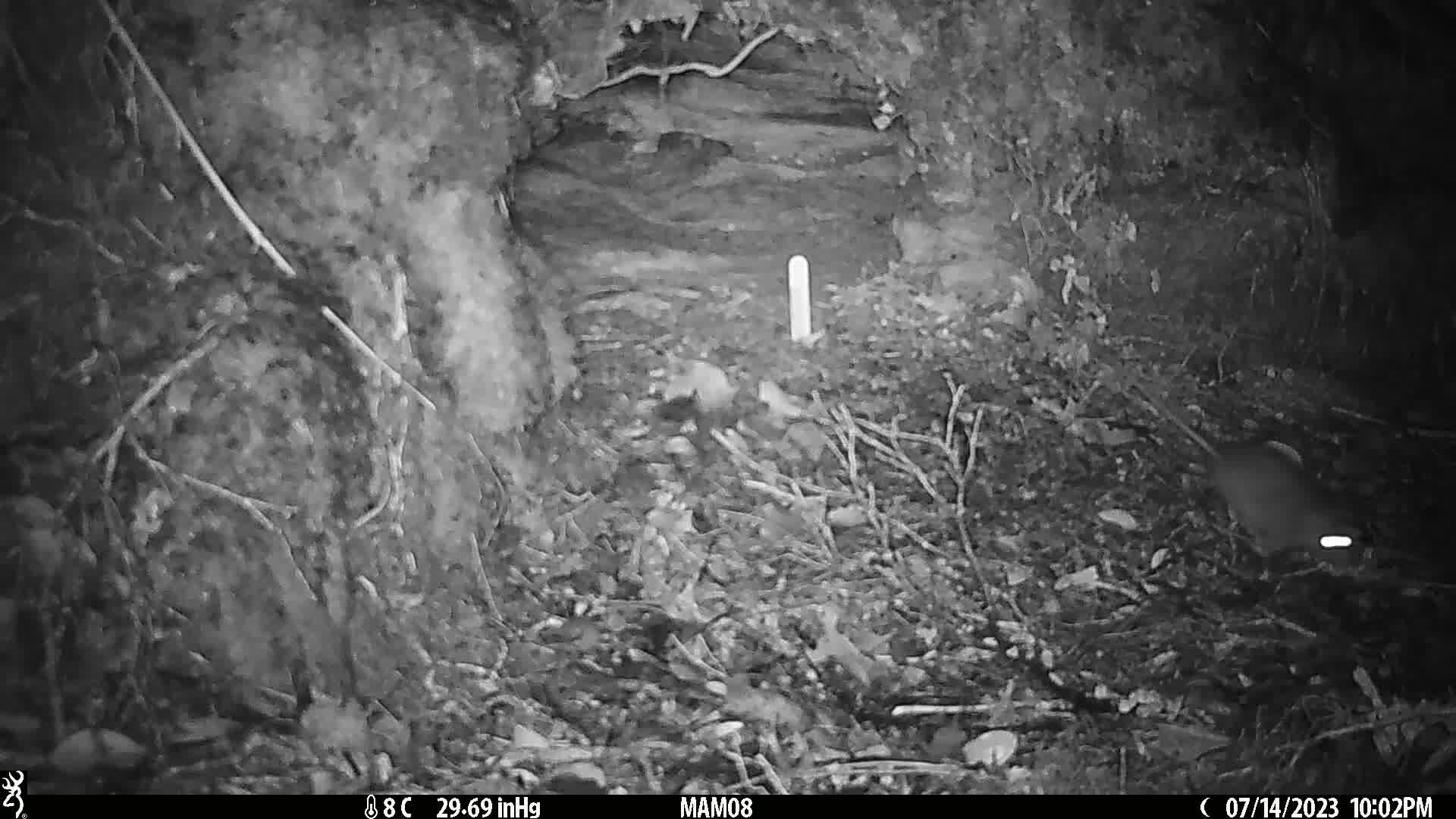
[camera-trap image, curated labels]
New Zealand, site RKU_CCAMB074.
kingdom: Animalia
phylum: Chordata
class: Mammalia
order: Rodentia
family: Muridae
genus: Rattus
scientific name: Rattus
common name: rat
Rat (Rattus).